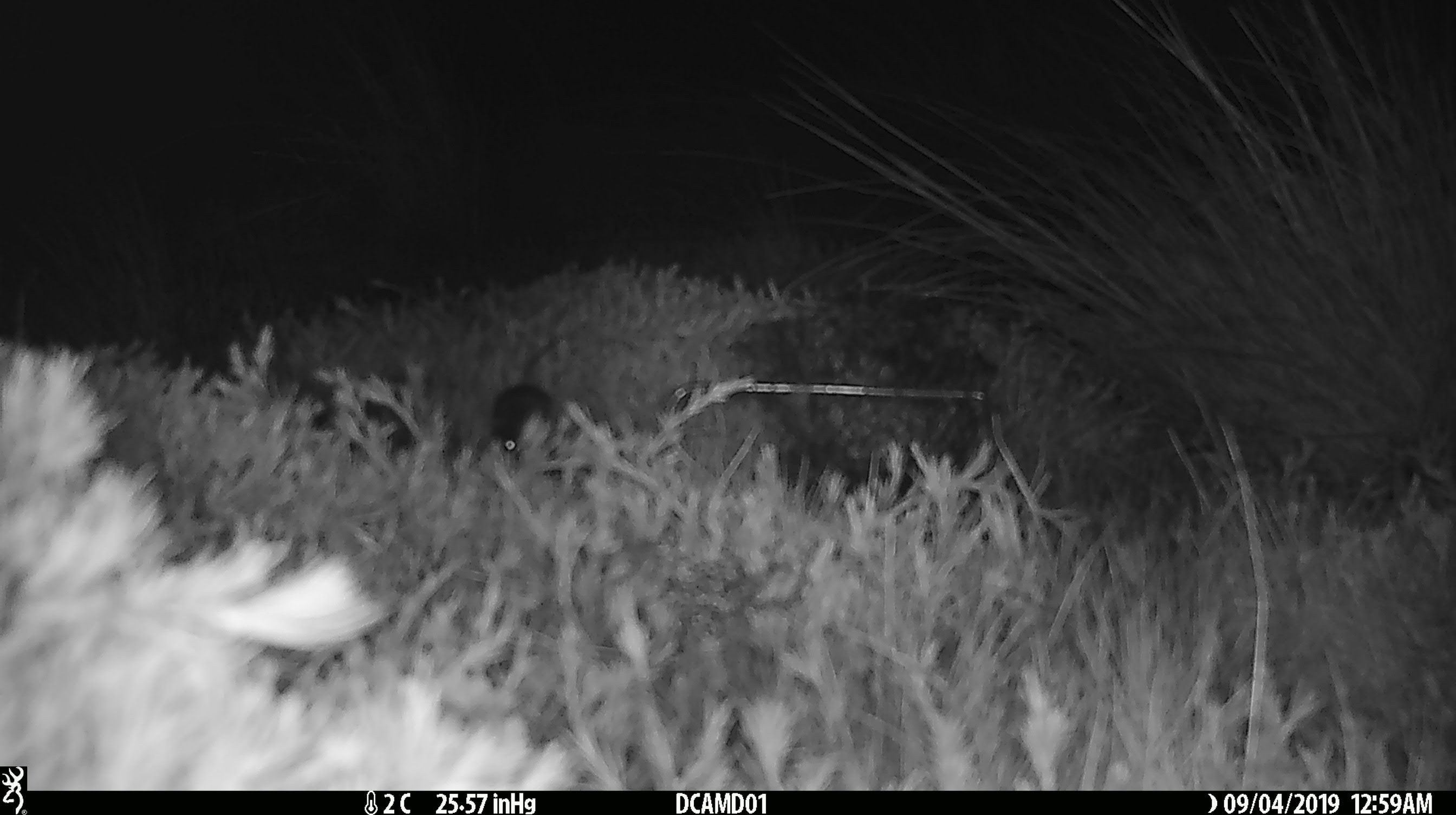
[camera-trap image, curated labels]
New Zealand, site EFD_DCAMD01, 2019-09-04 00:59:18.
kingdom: Animalia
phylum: Chordata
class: Mammalia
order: Rodentia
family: Muridae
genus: Mus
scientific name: Mus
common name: mouse